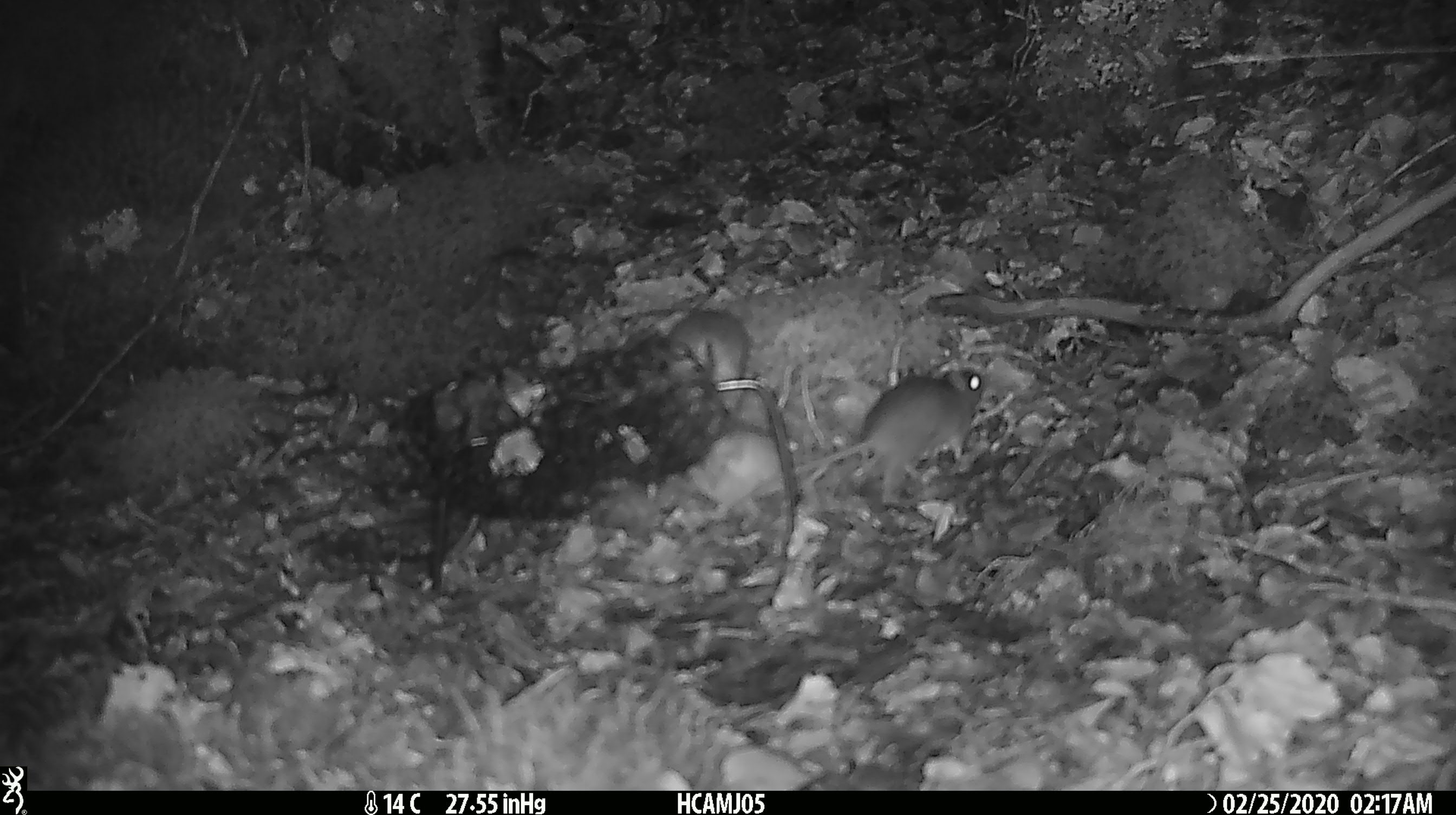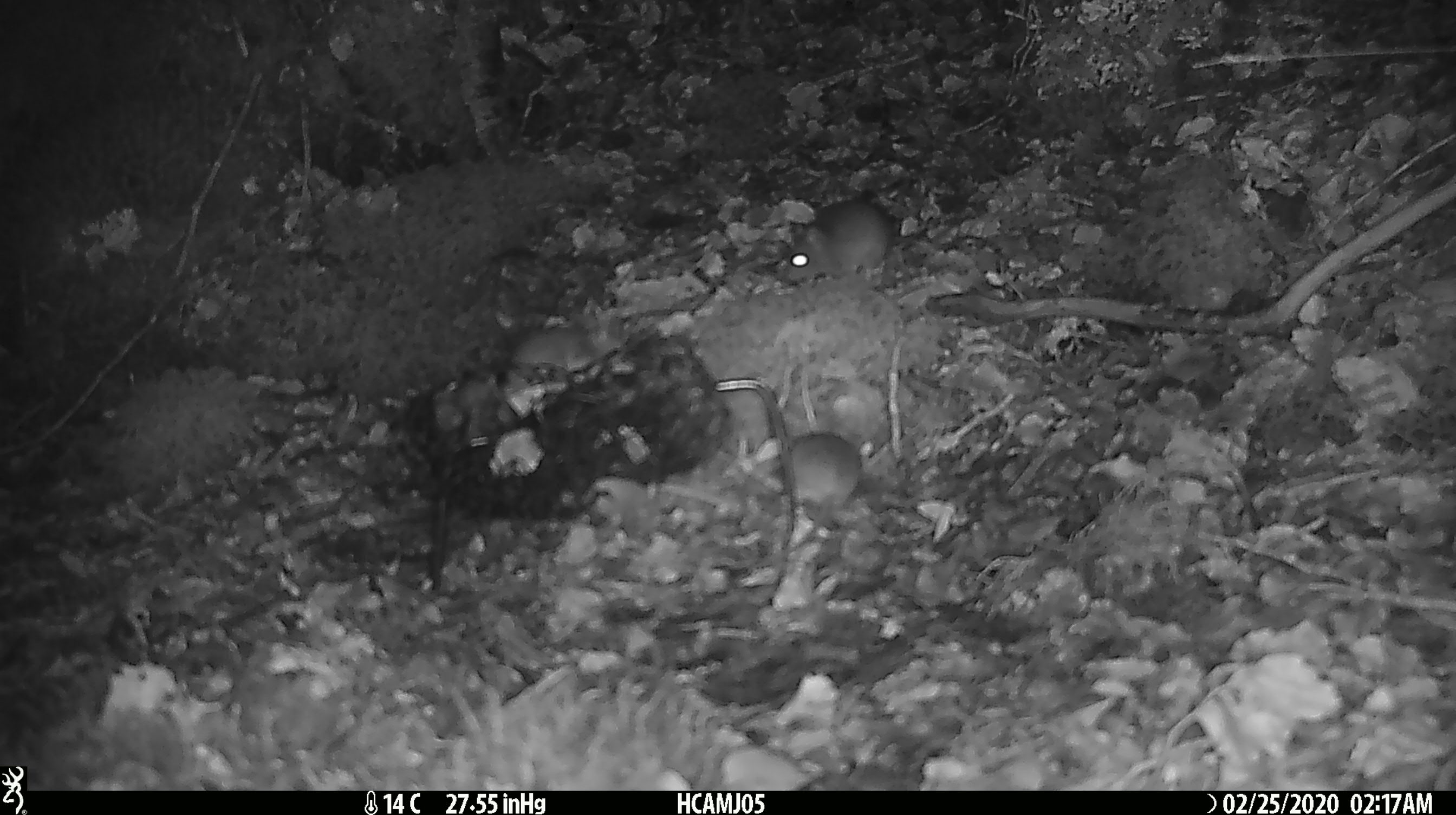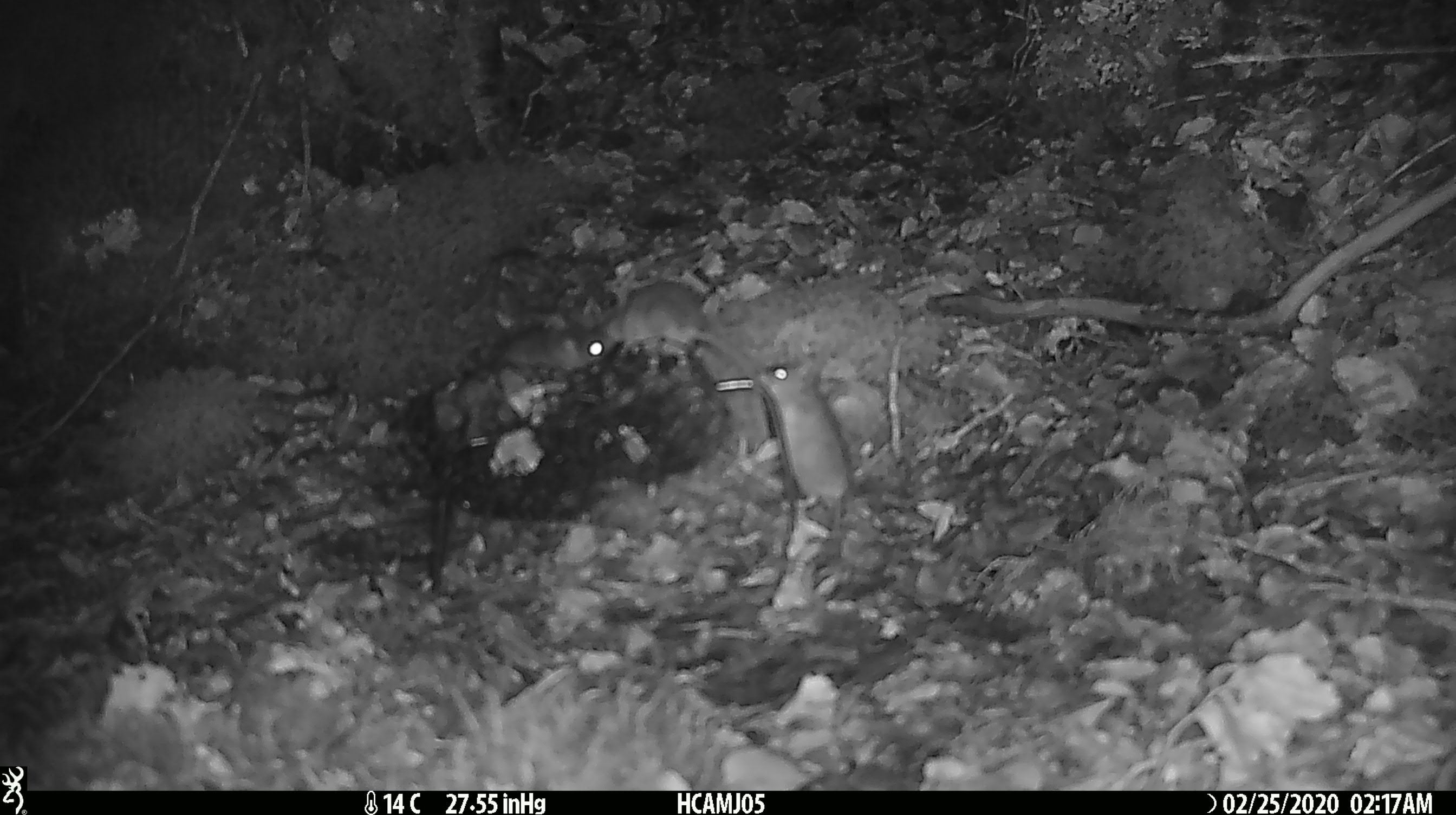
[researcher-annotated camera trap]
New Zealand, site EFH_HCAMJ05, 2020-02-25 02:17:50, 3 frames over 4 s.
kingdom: Animalia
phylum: Chordata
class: Mammalia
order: Rodentia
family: Muridae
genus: Mus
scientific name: Mus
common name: mouse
Mouse (Mus).